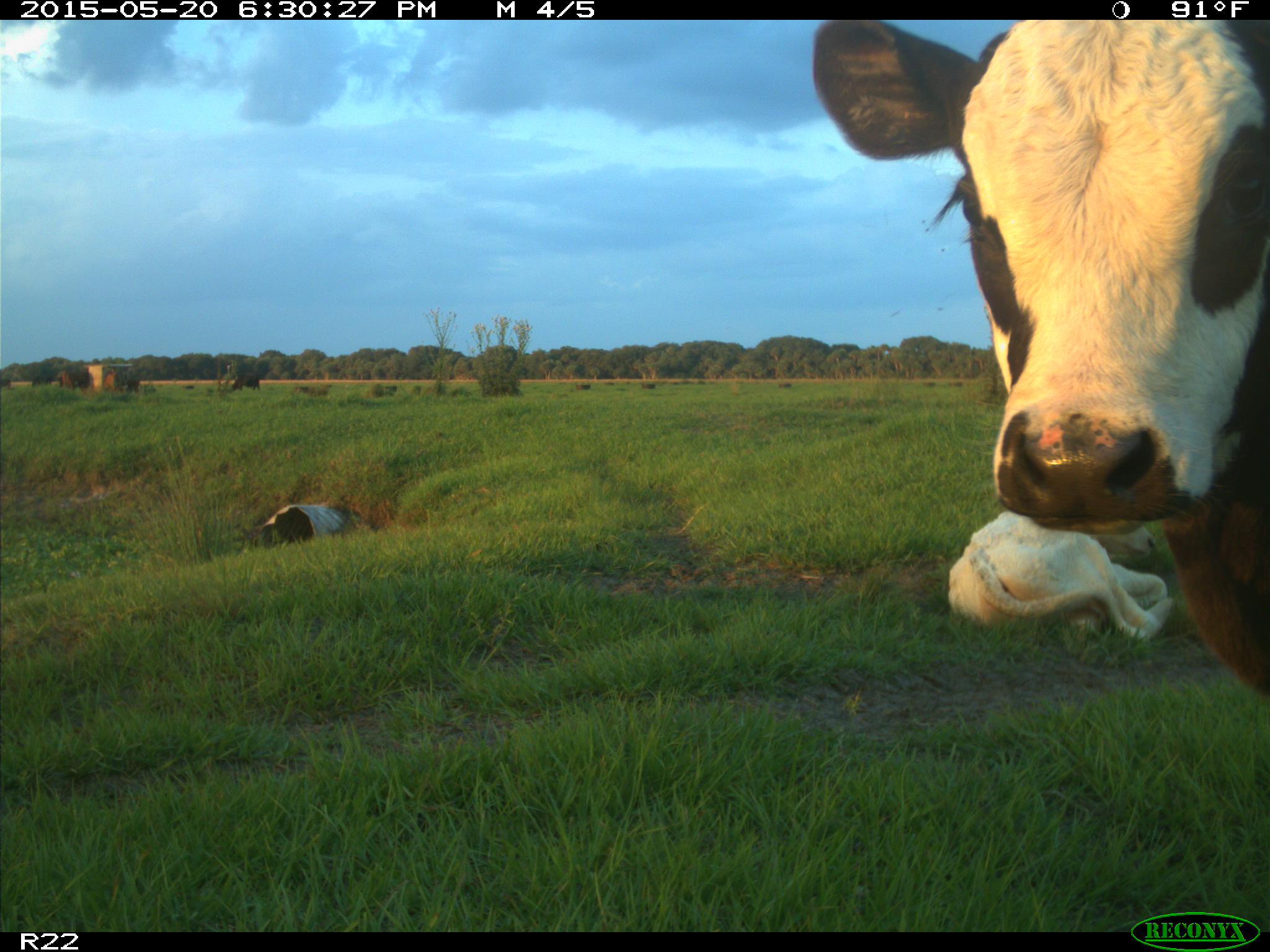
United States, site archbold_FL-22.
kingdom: Animalia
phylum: Chordata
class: Mammalia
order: Artiodactyla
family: Bovidae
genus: Bos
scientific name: Bos taurus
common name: domestic cow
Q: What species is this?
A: Bos taurus (domestic cow).